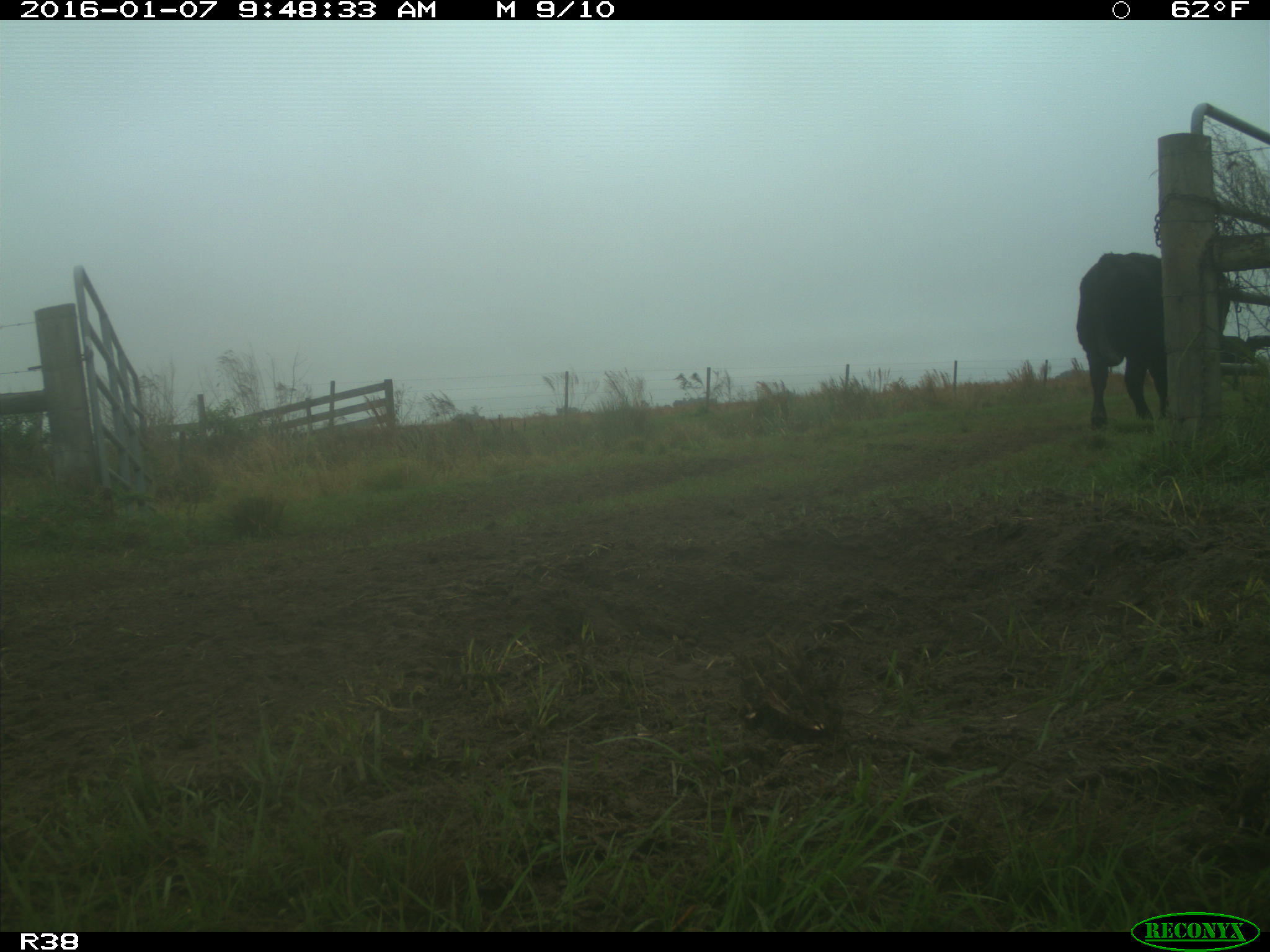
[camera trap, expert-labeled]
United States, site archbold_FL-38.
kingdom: Animalia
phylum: Chordata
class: Mammalia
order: Artiodactyla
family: Bovidae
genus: Bos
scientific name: Bos taurus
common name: domestic cow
Bos taurus (domestic cow).